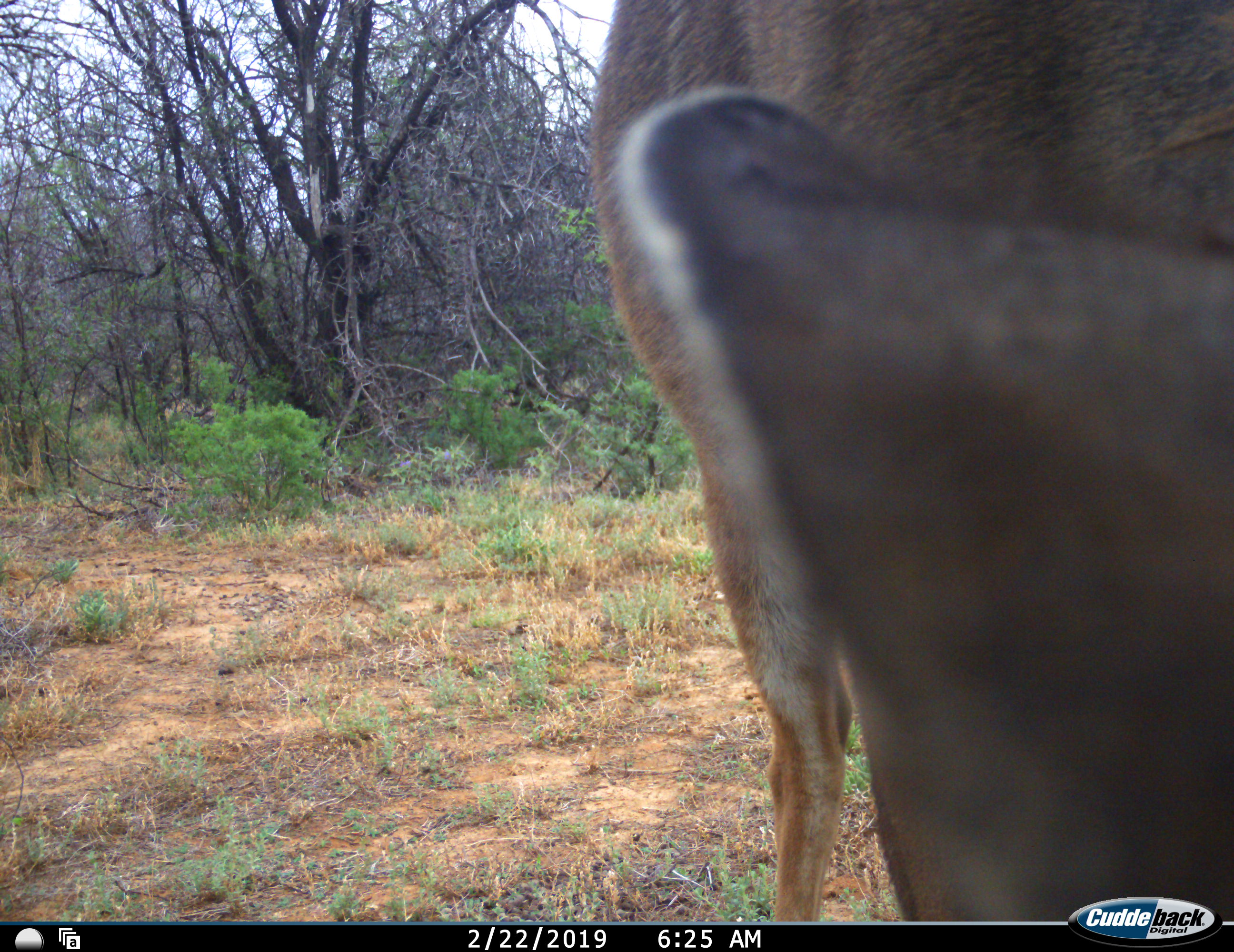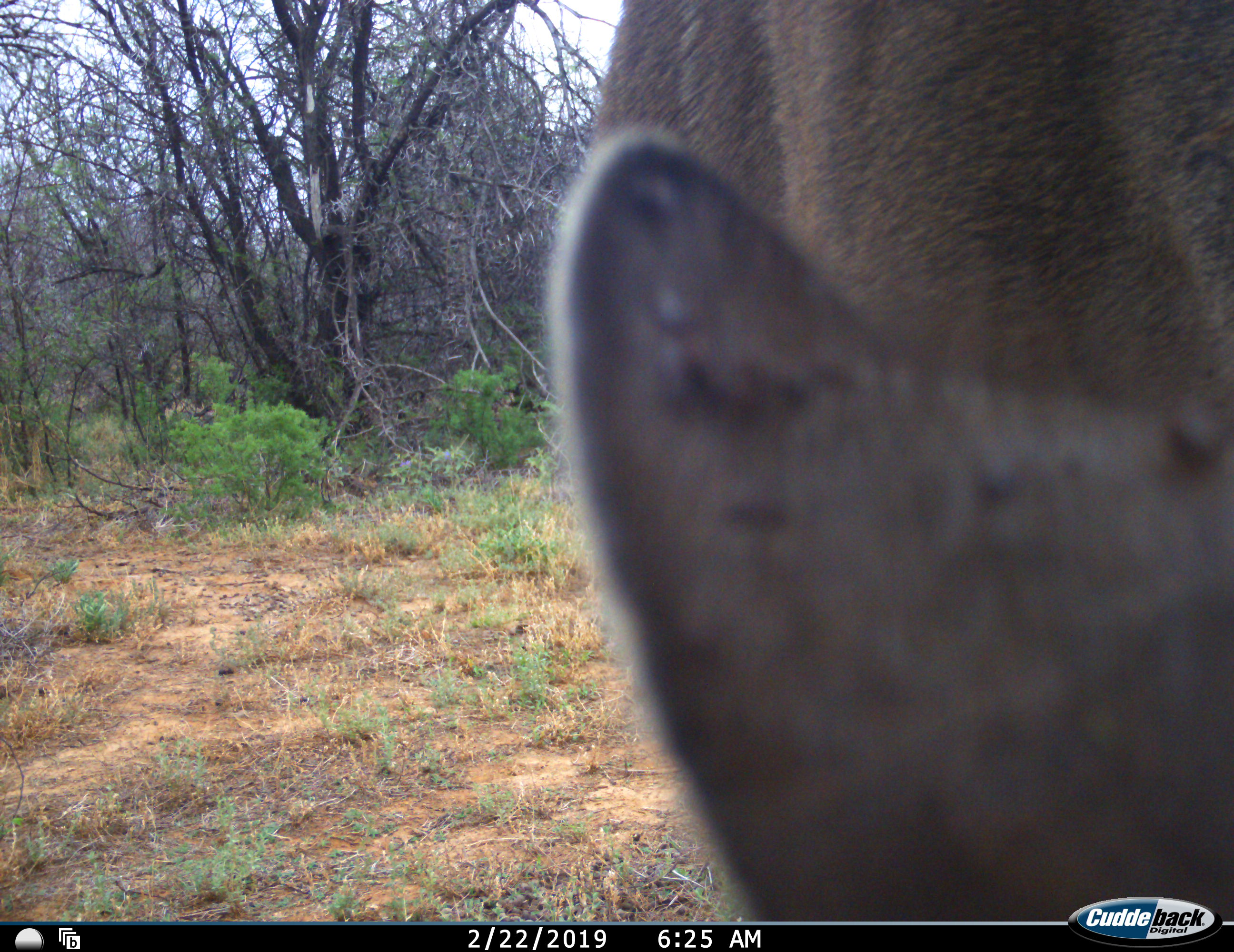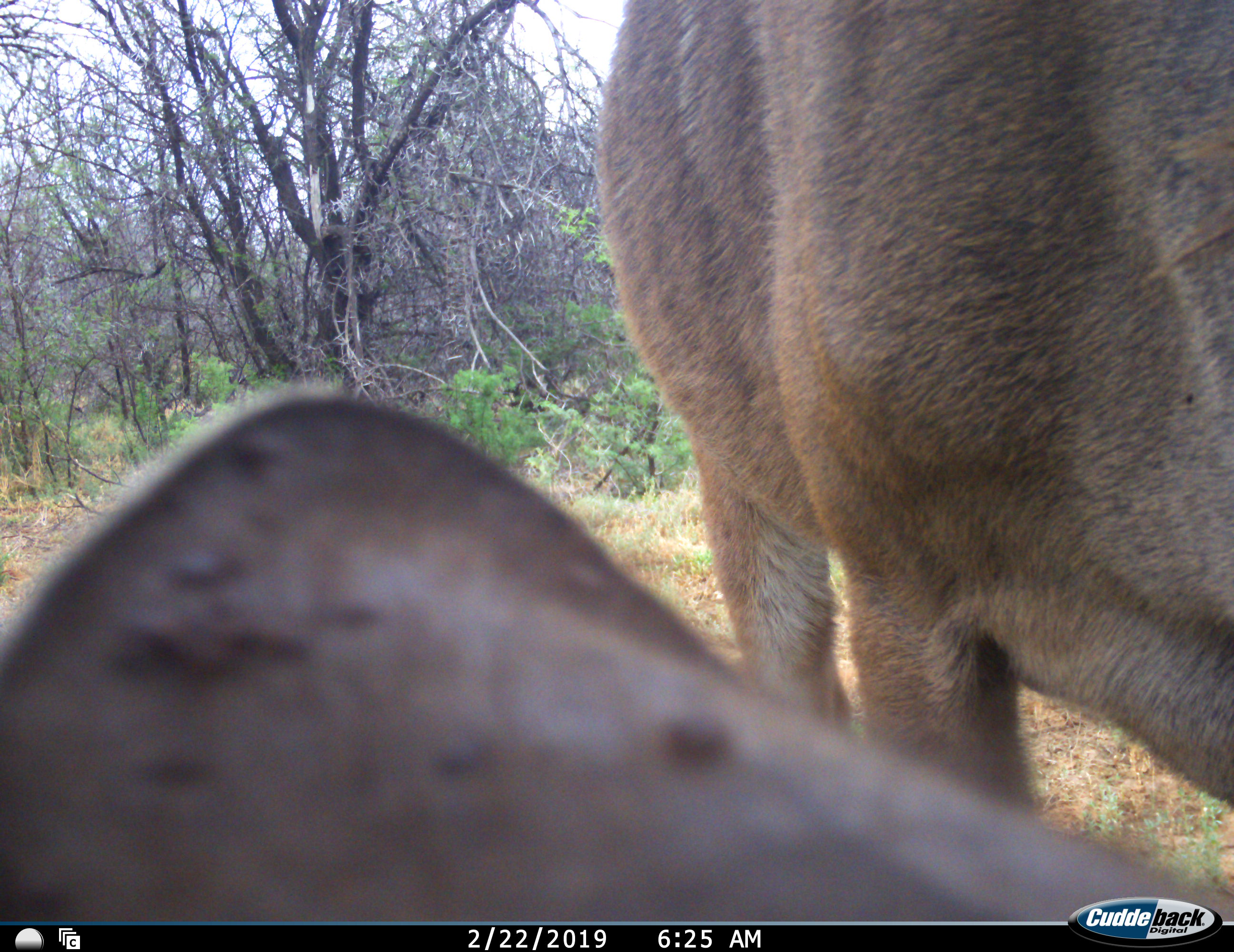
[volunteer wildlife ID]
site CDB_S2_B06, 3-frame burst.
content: unidentified animal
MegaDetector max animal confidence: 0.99